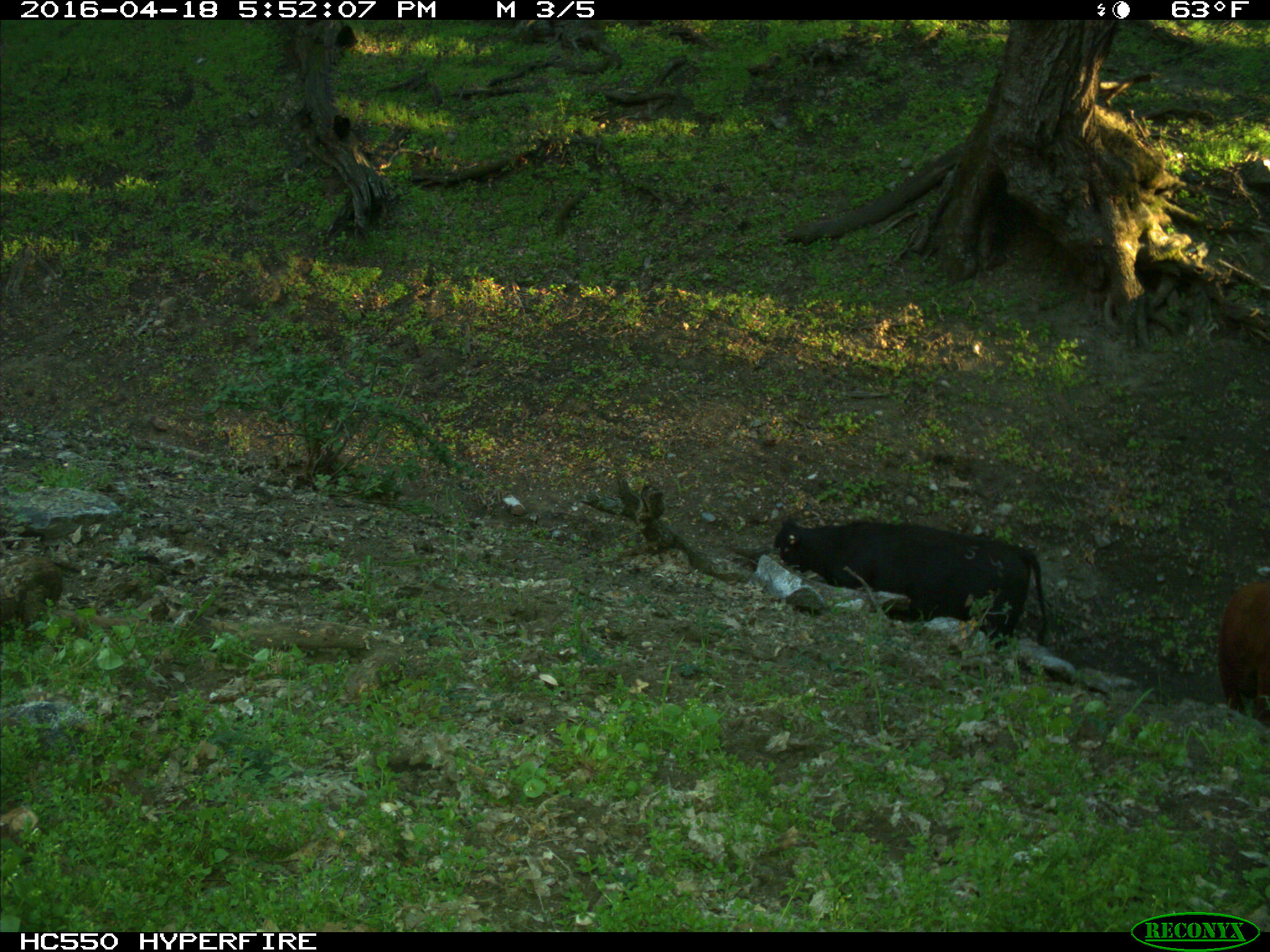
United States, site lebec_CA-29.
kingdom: Animalia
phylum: Chordata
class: Mammalia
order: Artiodactyla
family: Bovidae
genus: Bos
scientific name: Bos taurus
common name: domestic cow